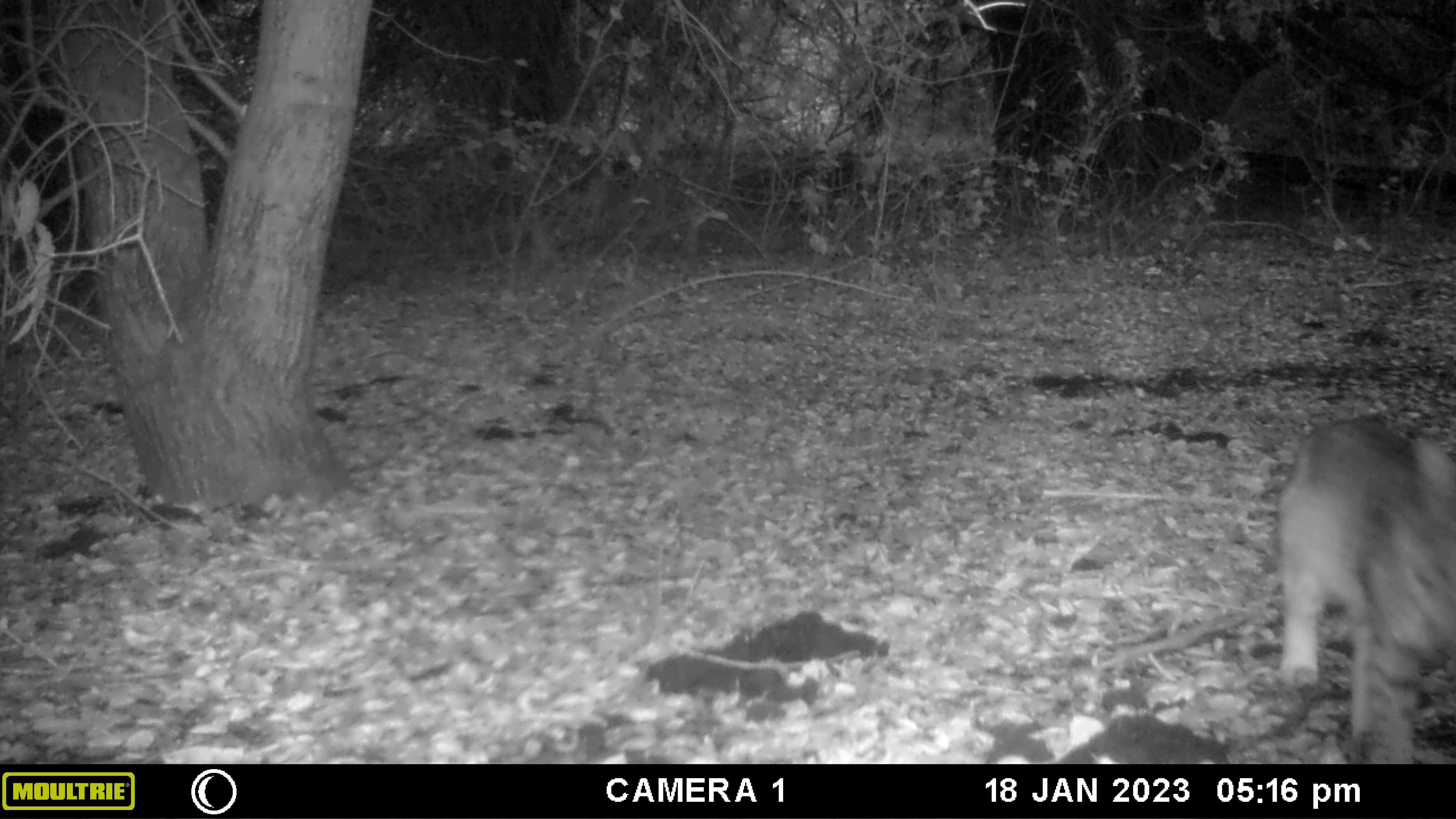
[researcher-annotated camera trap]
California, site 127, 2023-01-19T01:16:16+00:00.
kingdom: Animalia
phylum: Chordata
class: Mammalia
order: Carnivora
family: Felidae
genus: Lynx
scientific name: Lynx rufus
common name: bobcat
Bobcat (Lynx rufus).